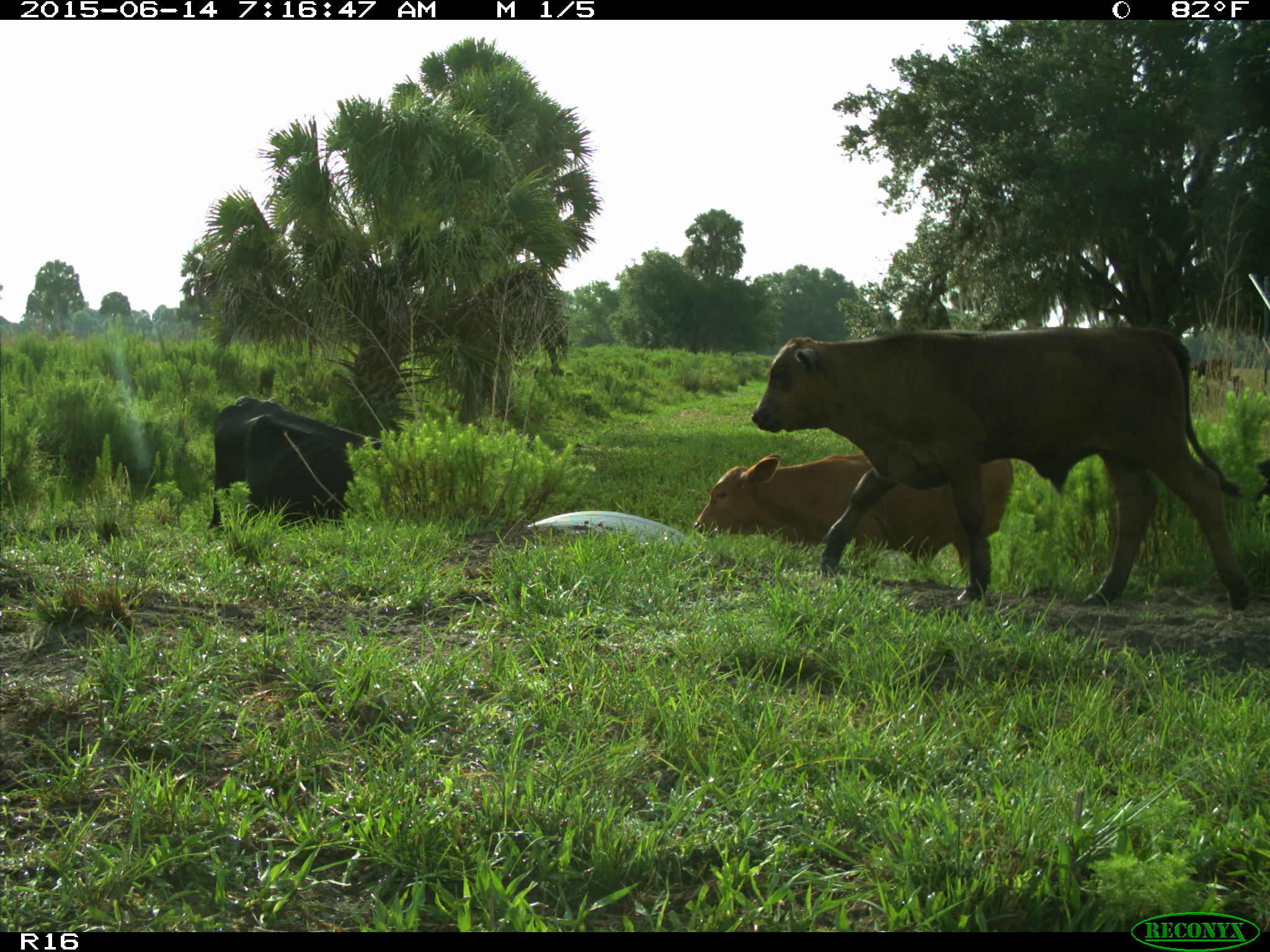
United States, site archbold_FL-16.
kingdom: Animalia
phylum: Chordata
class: Mammalia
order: Artiodactyla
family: Bovidae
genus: Bos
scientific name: Bos taurus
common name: domestic cow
Bos taurus (domestic cow).